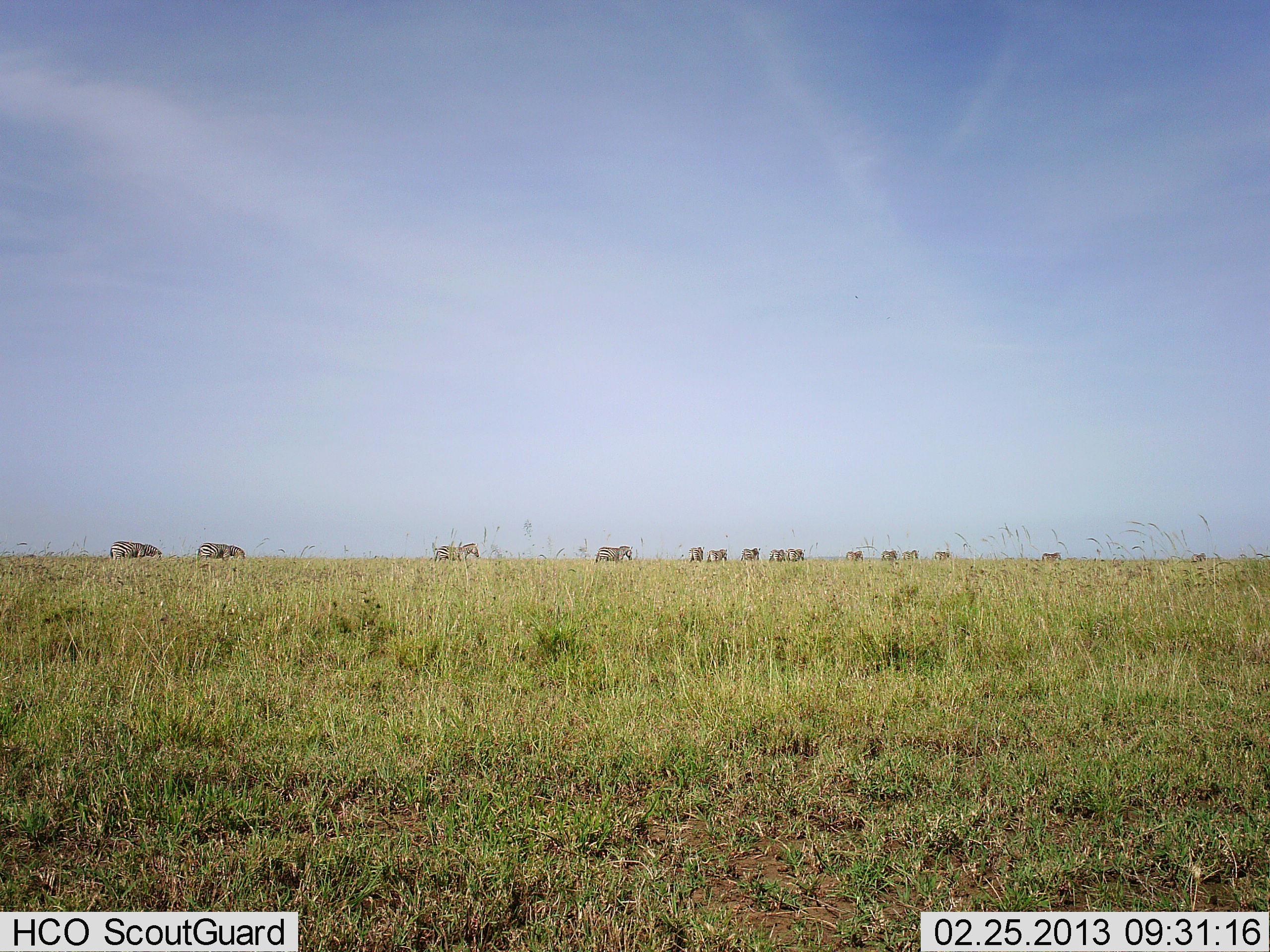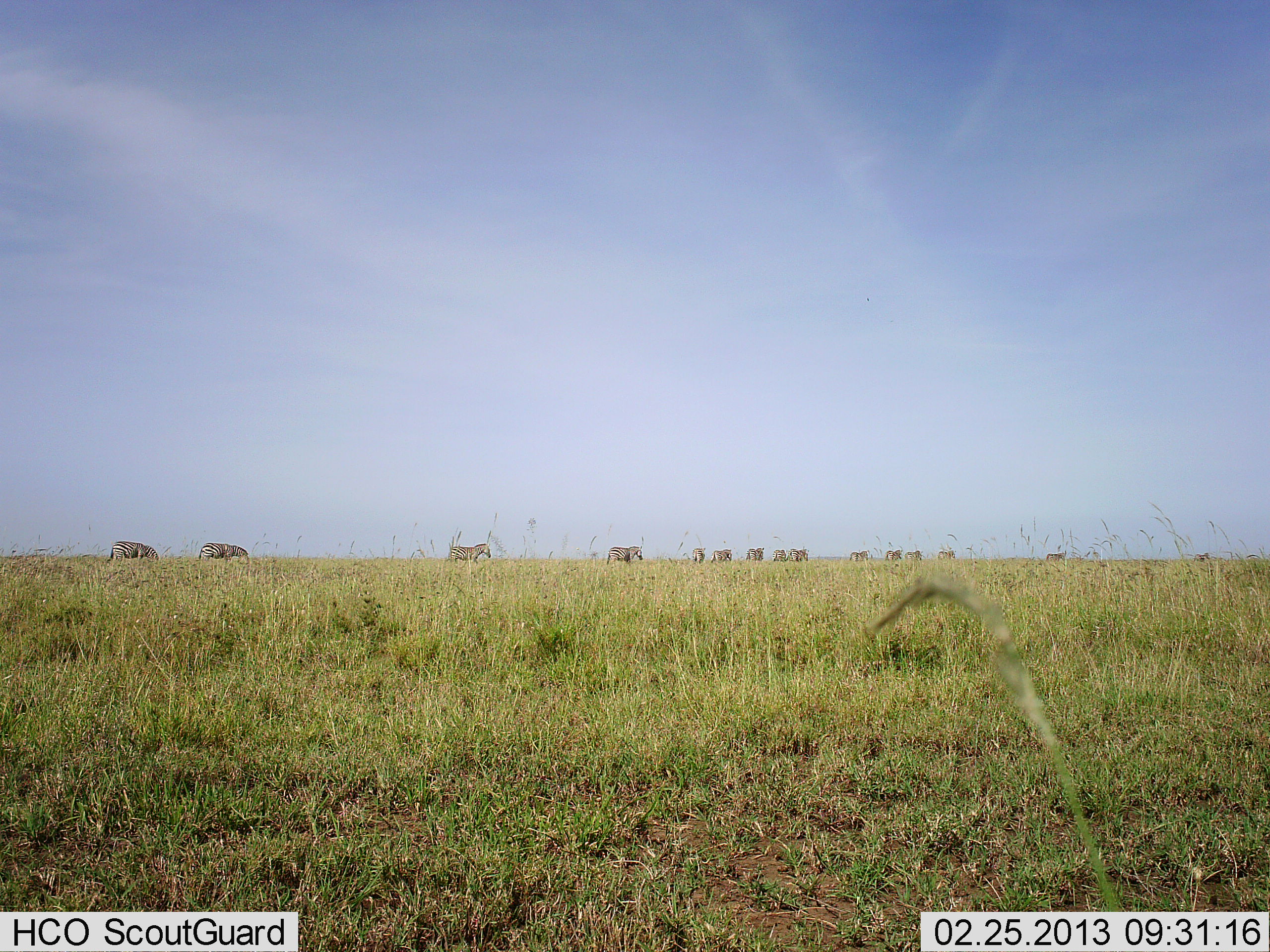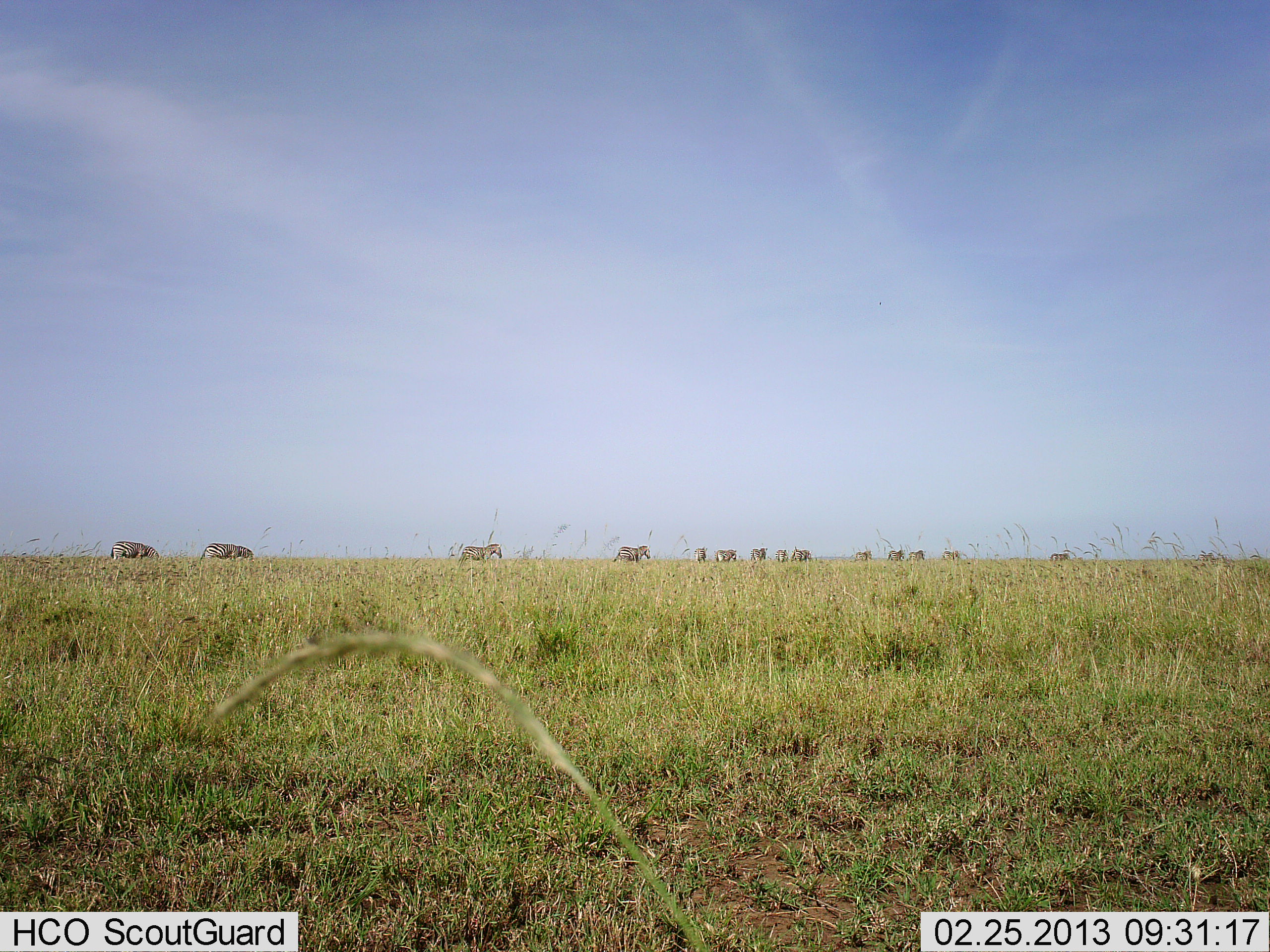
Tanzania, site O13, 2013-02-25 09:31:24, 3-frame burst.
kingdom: Animalia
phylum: Chordata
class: Mammalia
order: Perissodactyla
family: Equidae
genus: Equus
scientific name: Equus quagga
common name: plains zebra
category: zebra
Zebra (plains zebra) (Equus quagga), count 11-50. Behavior (volunteer vote fractions): standing 36%, resting 0%, moving 82%, interacting 0%. Young present (vote fraction): 5%. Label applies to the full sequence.